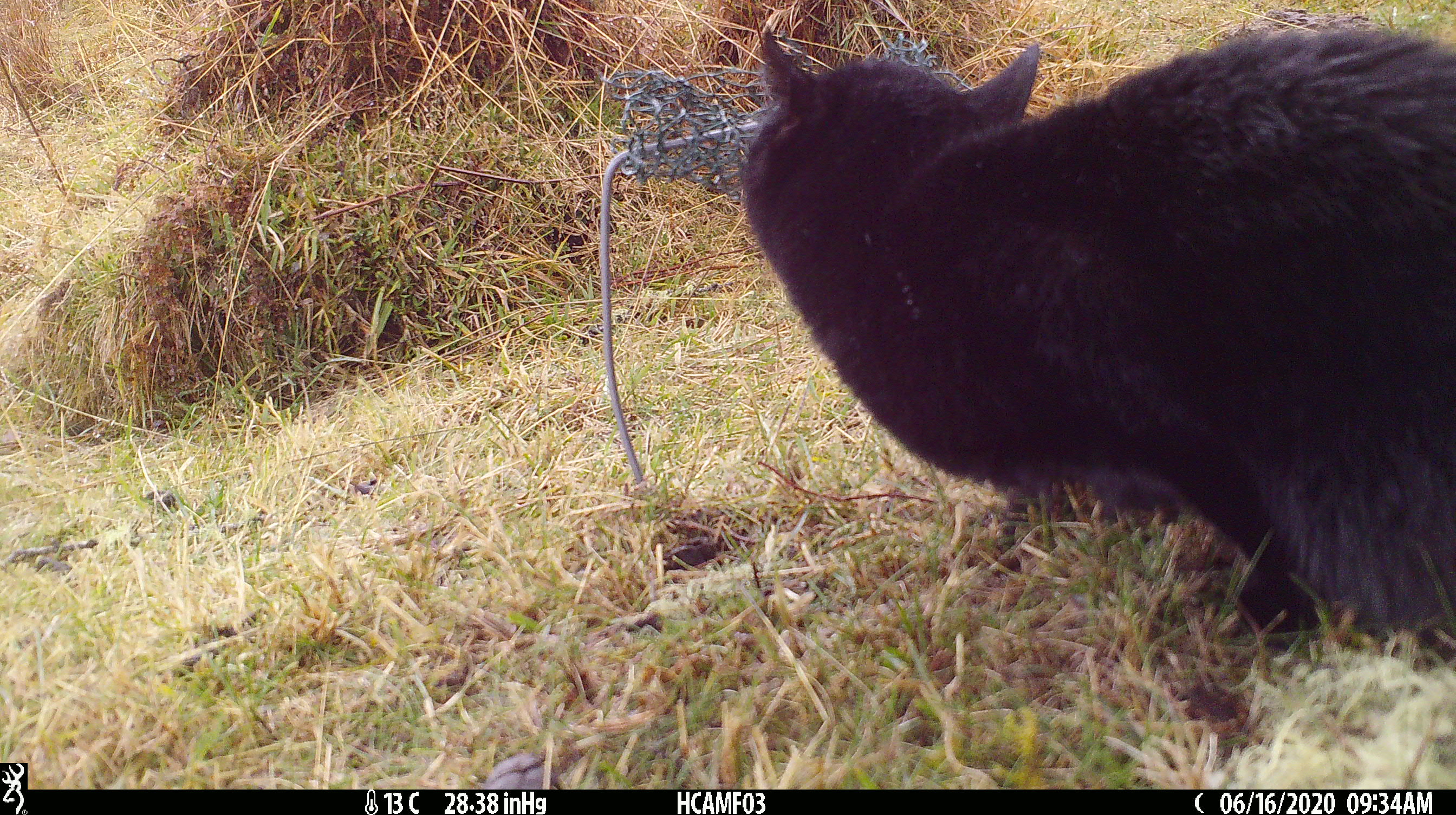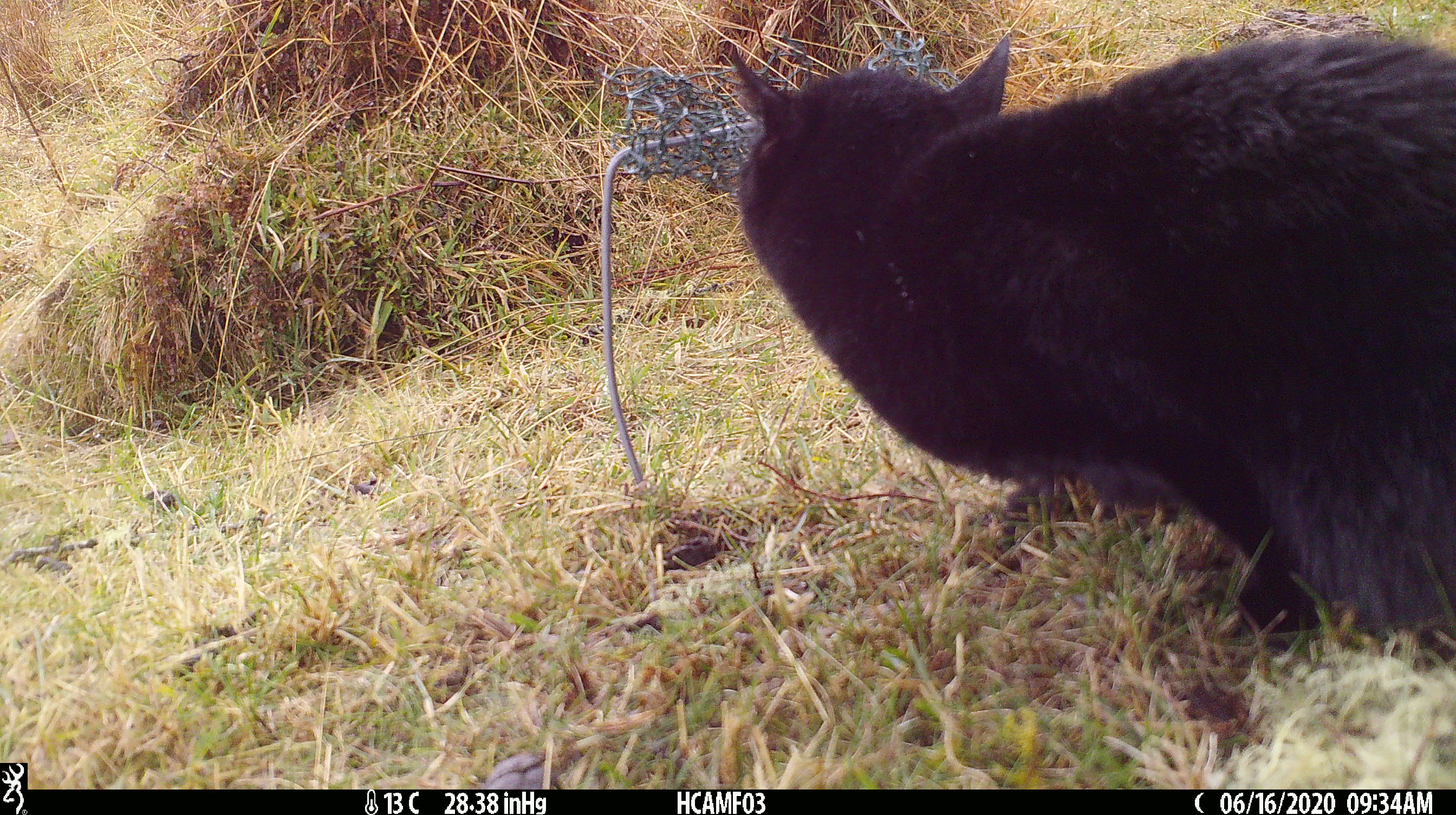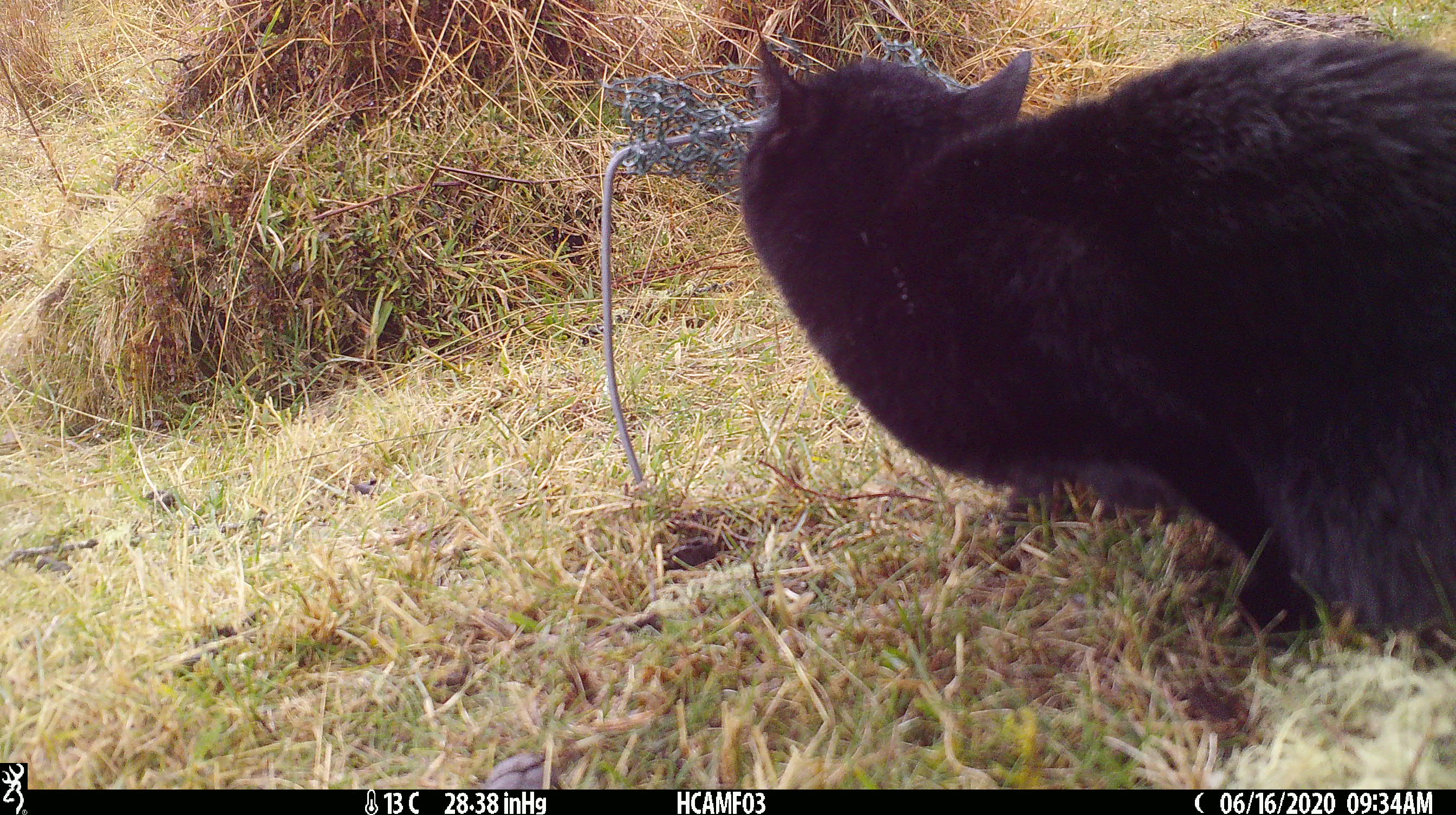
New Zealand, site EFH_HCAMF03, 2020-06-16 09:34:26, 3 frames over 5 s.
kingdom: Animalia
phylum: Chordata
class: Mammalia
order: Carnivora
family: Felidae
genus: Felis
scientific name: Felis catus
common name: domestic cat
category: cat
Cat (domestic cat) (Felis catus).